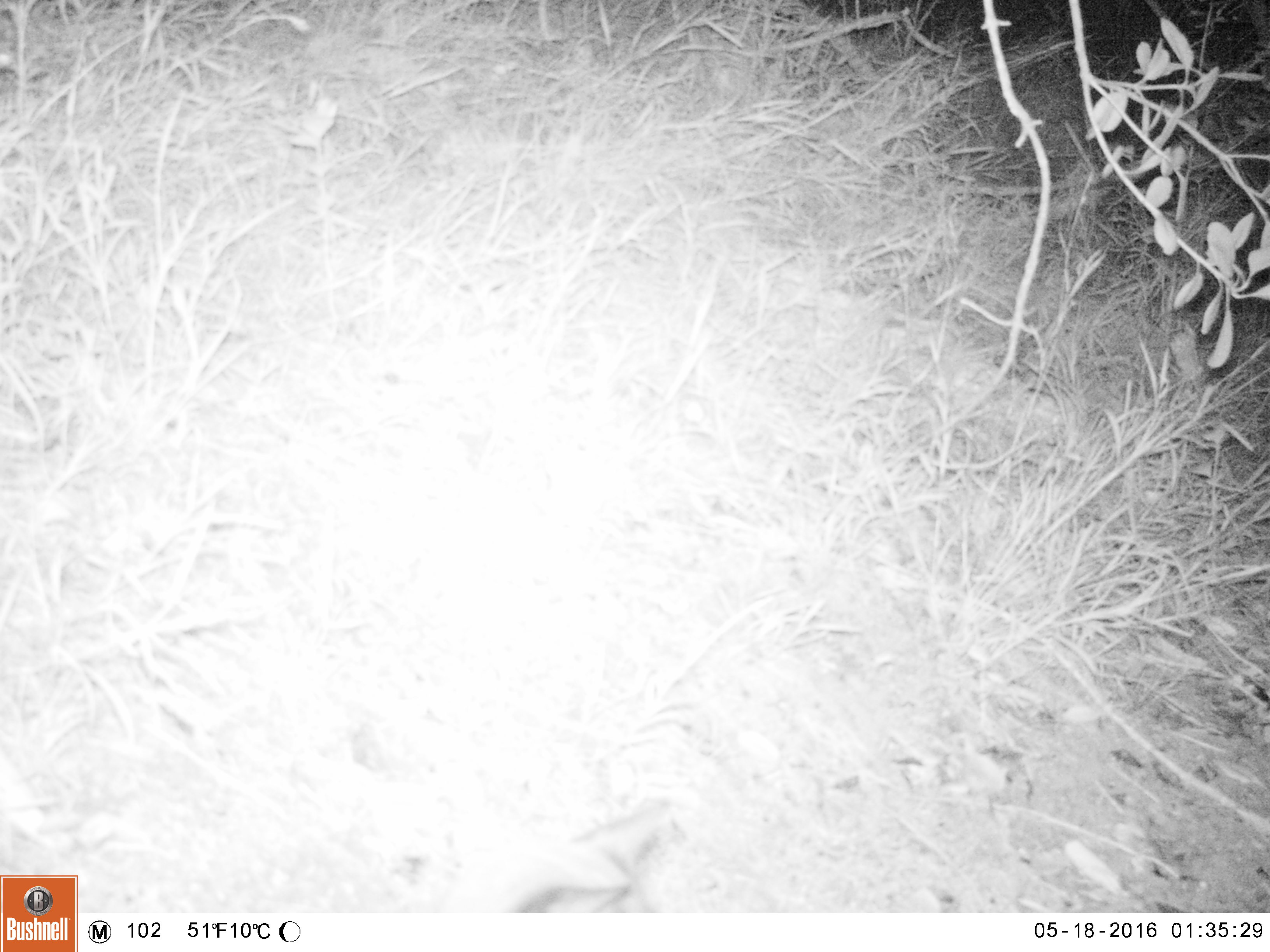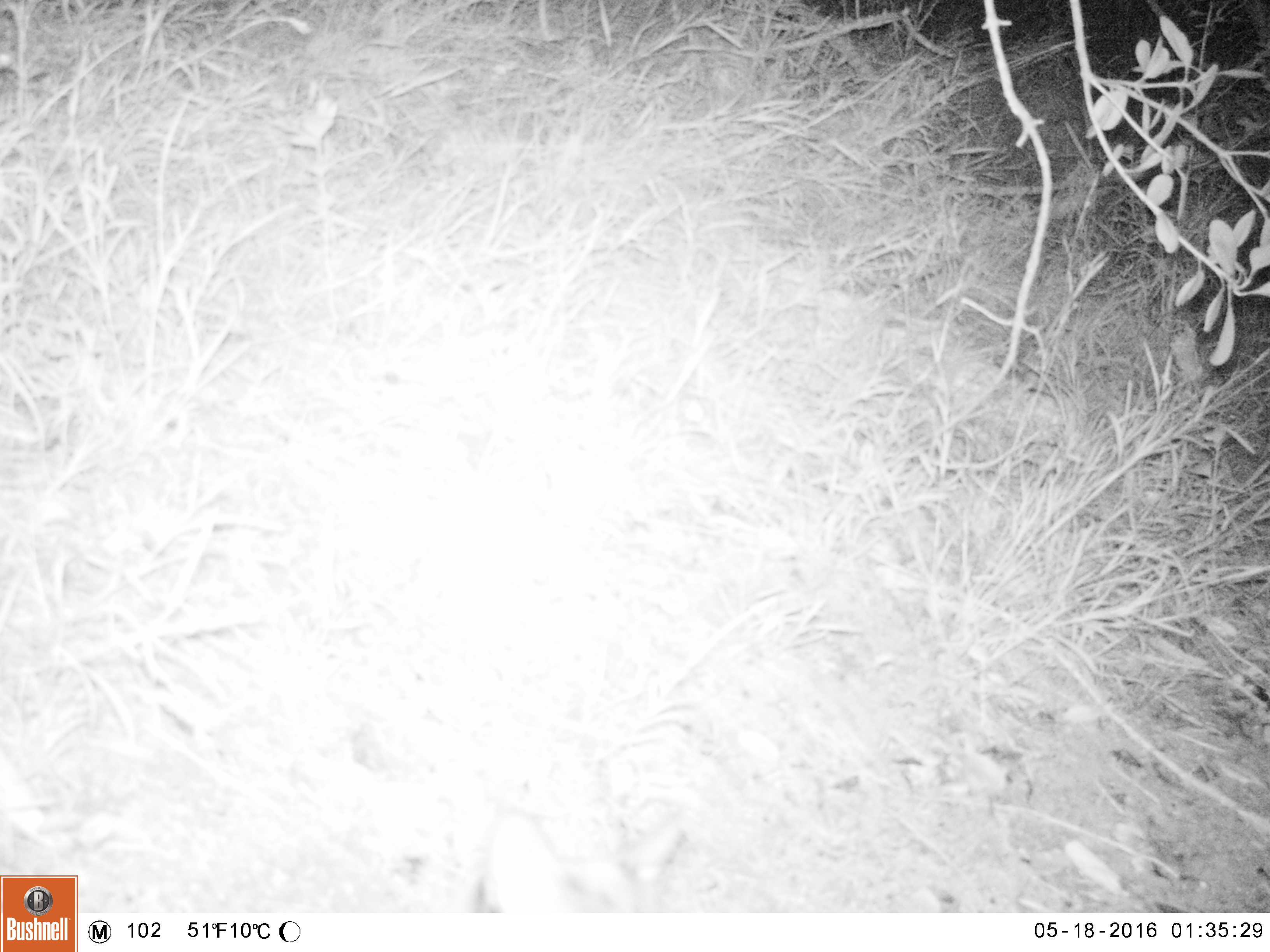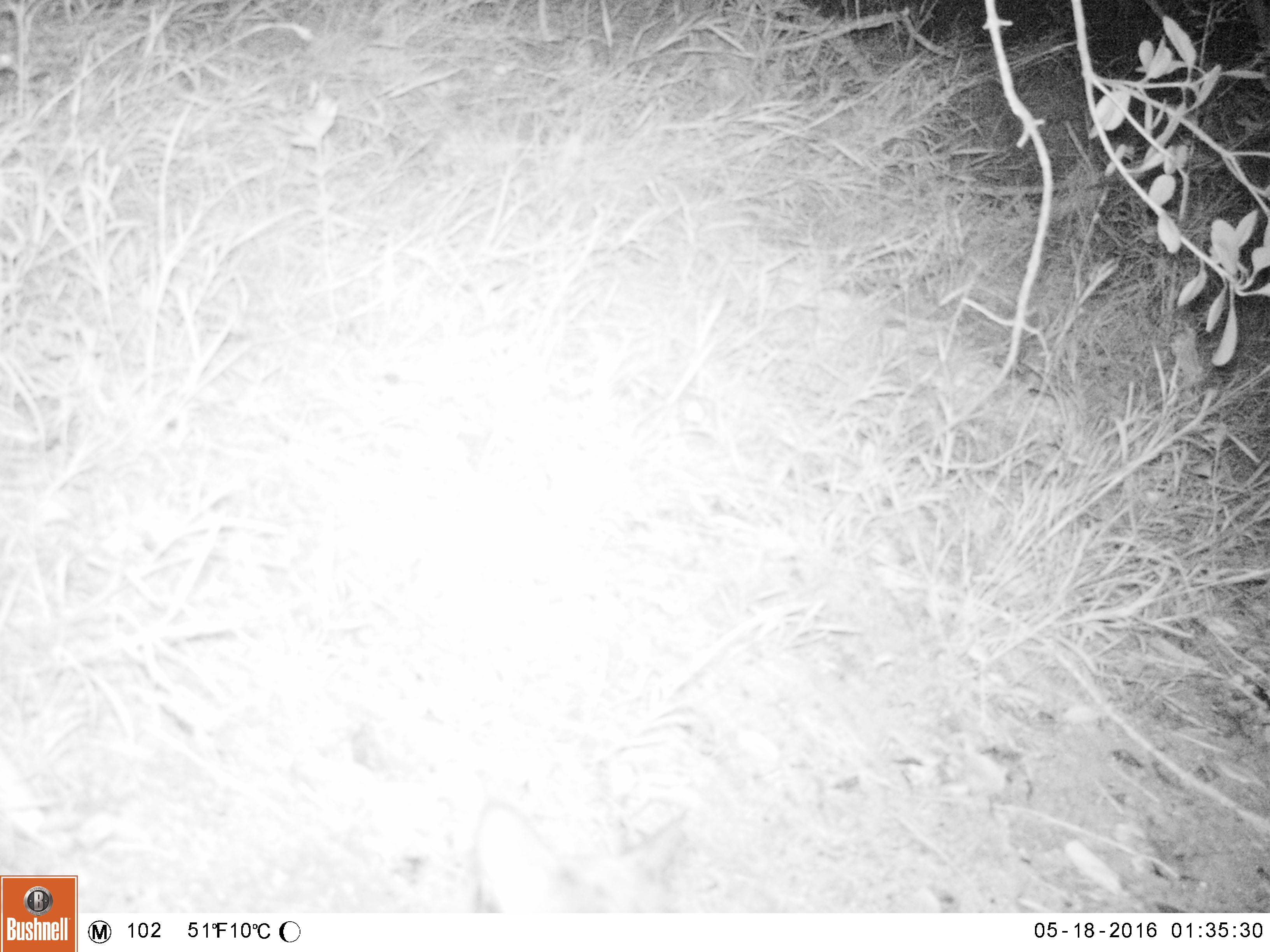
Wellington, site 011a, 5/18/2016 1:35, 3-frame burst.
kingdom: Animalia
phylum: Chordata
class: Mammalia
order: Carnivora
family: Felidae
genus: Felis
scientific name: Felis catus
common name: cat